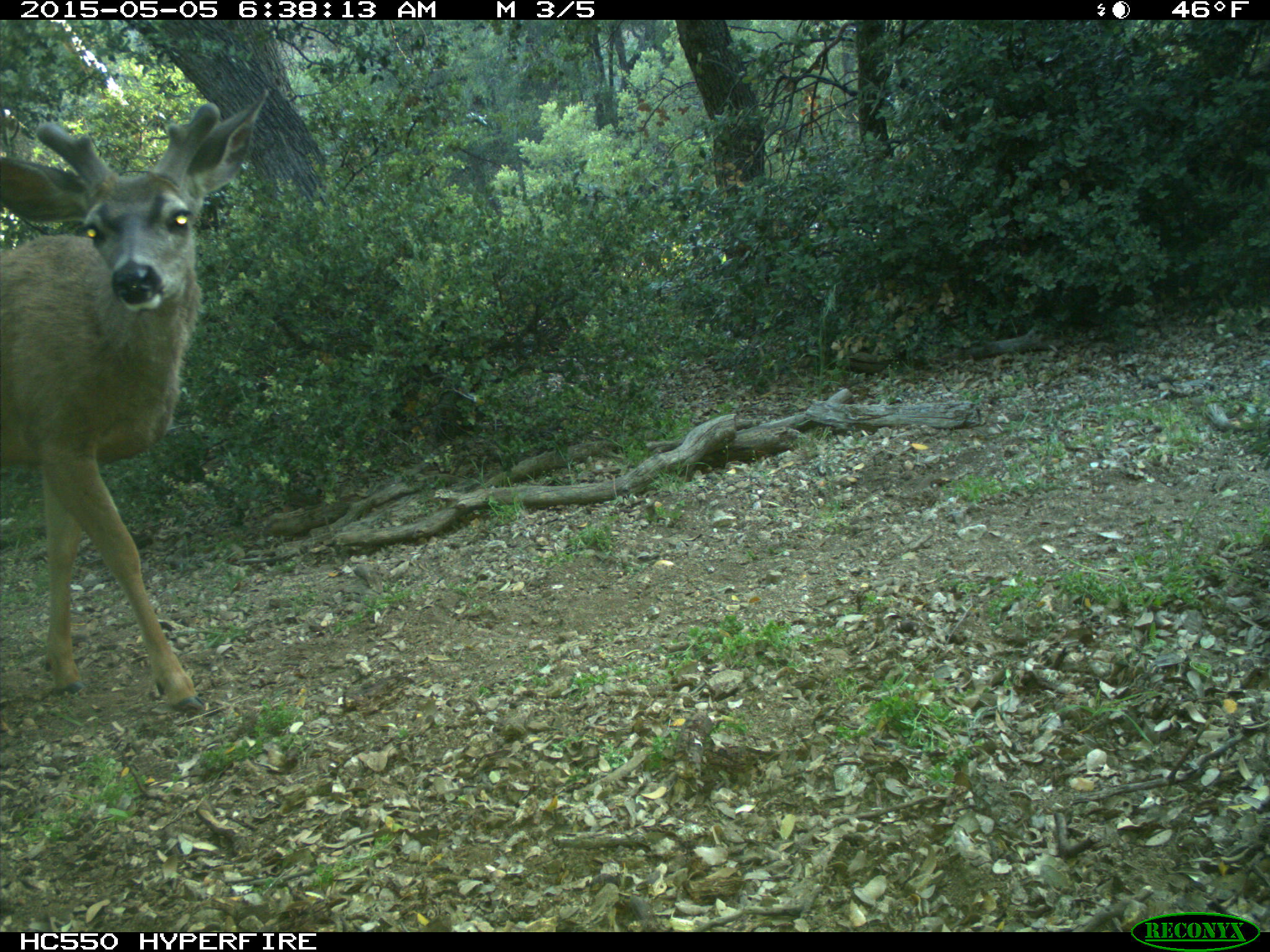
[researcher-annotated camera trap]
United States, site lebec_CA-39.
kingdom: Animalia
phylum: Chordata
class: Mammalia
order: Artiodactyla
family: Cervidae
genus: Odocoileus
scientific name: Odocoileus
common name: deer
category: unidentified deer